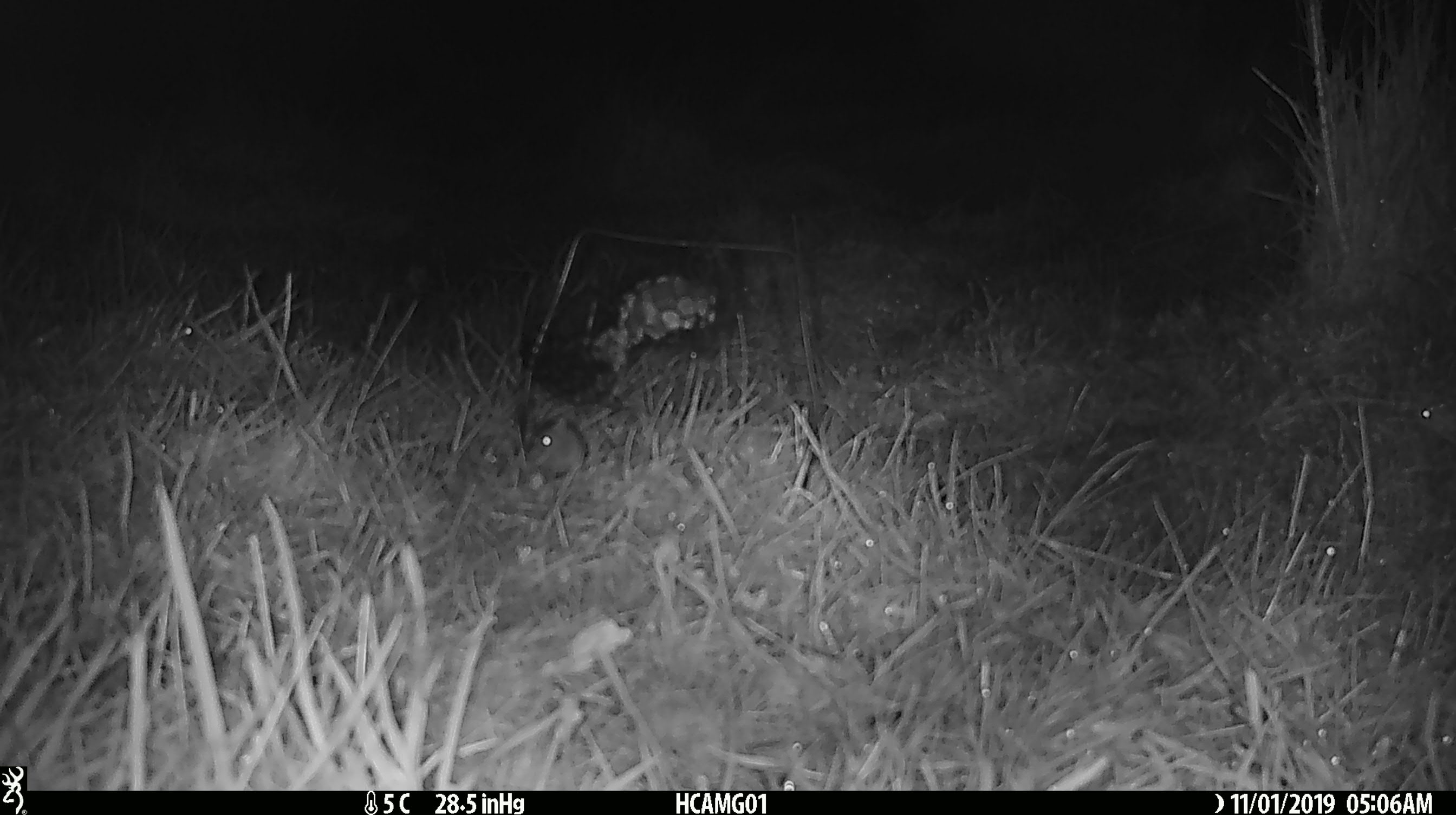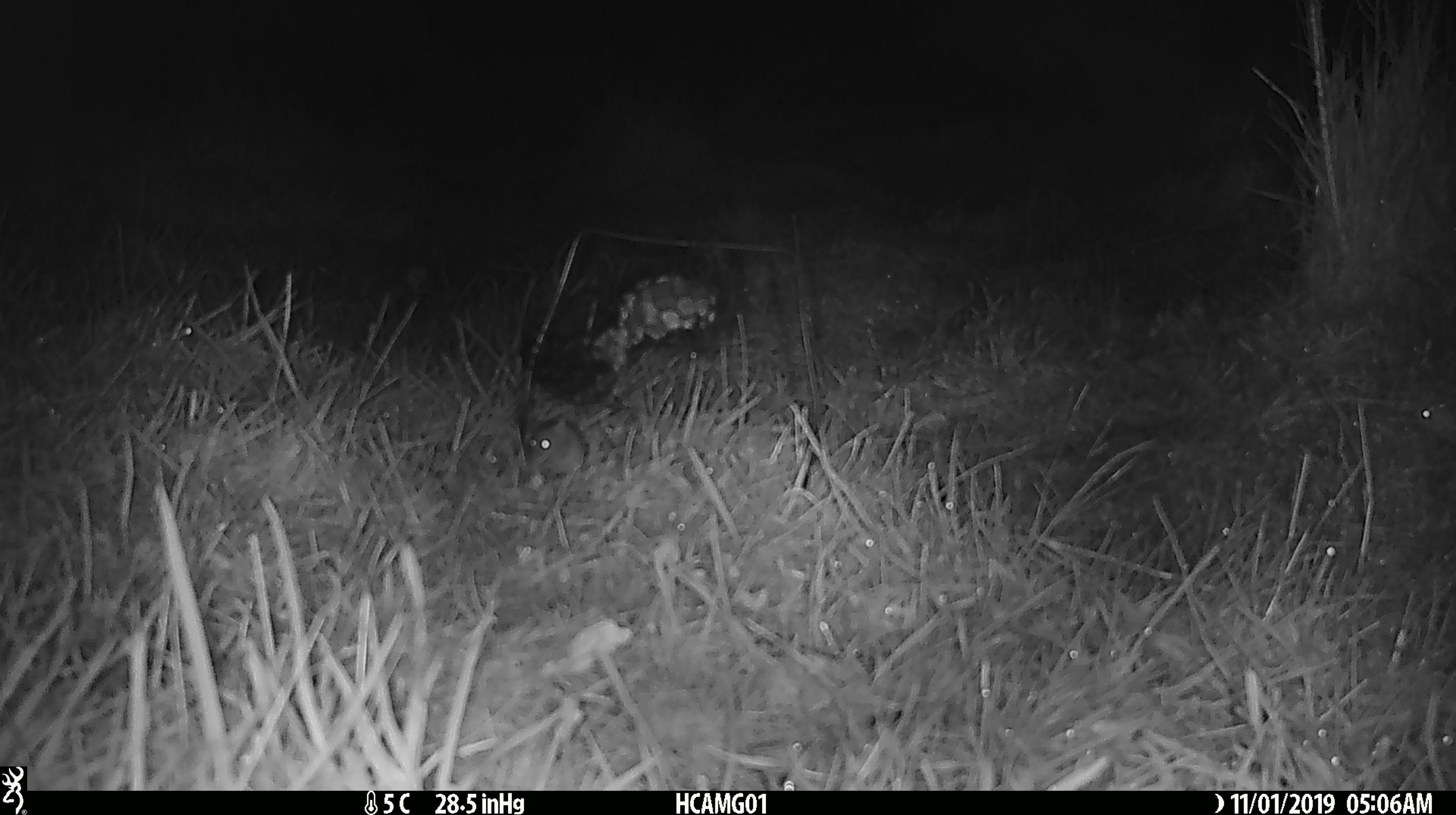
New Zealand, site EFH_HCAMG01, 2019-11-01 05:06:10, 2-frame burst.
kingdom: Animalia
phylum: Chordata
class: Mammalia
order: Rodentia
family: Muridae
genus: Mus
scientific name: Mus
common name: mouse